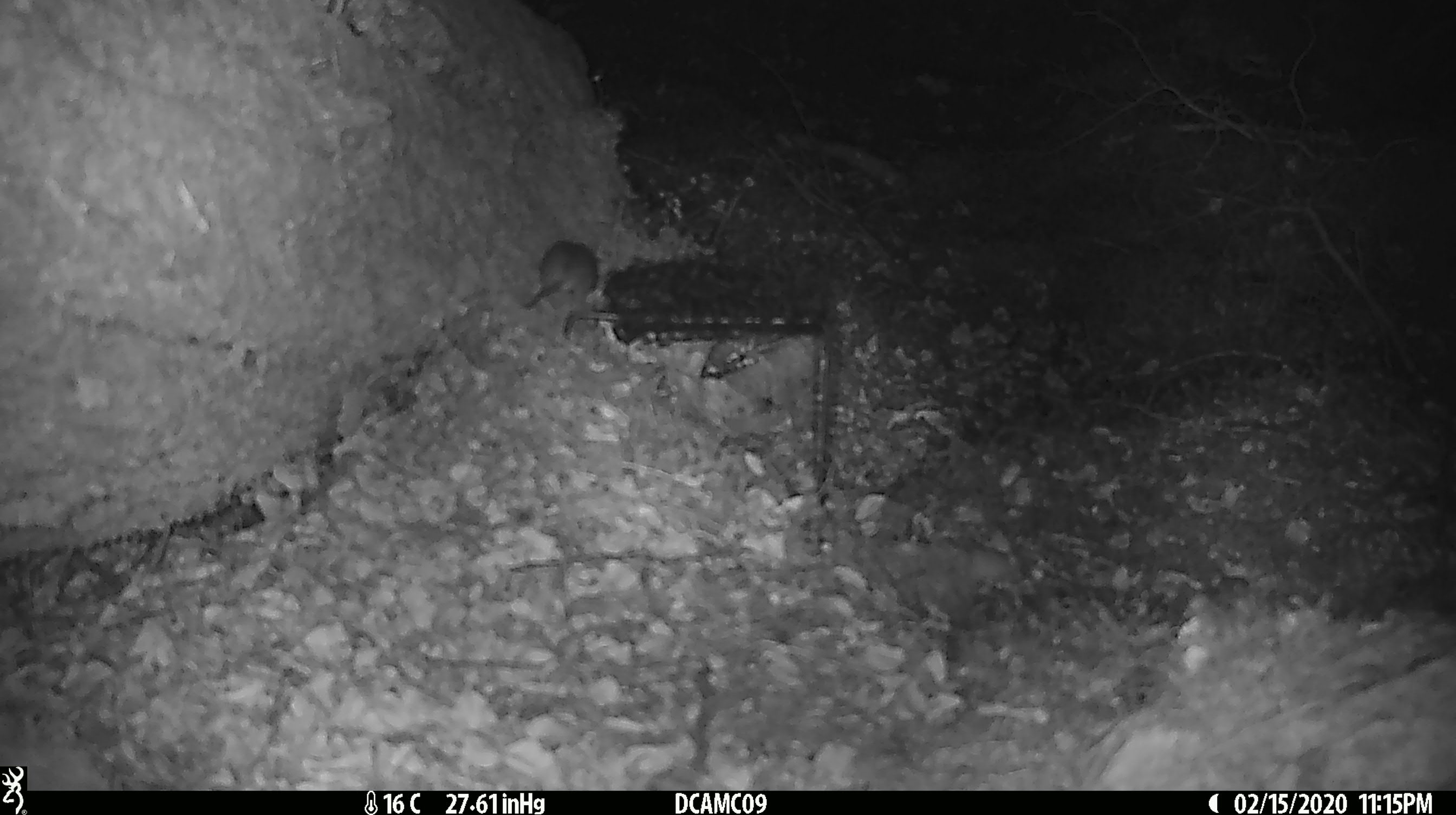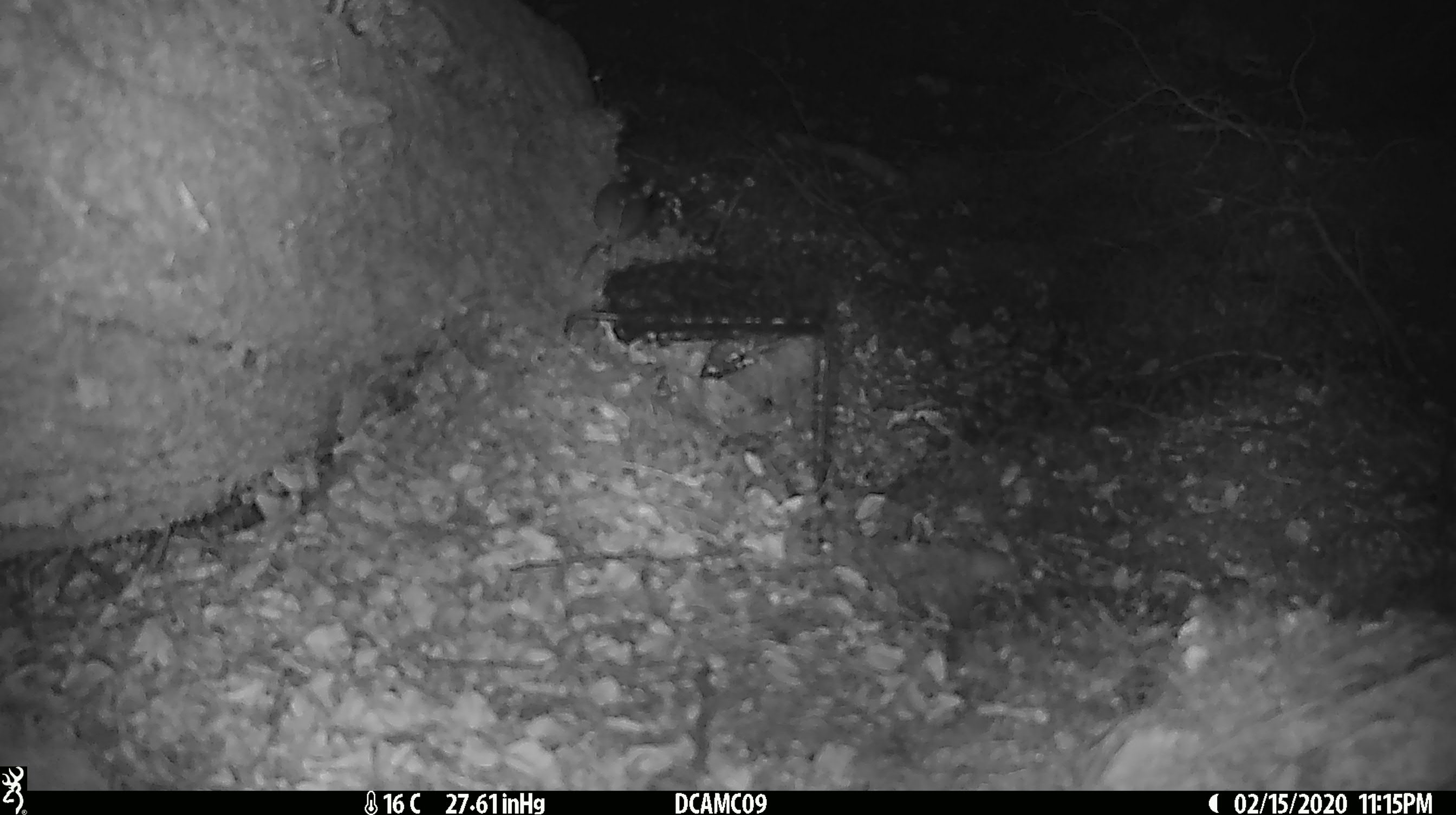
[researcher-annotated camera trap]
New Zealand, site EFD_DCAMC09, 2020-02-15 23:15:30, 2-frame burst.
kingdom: Animalia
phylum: Chordata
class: Mammalia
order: Rodentia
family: Muridae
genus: Mus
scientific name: Mus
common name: mouse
Mouse (Mus).